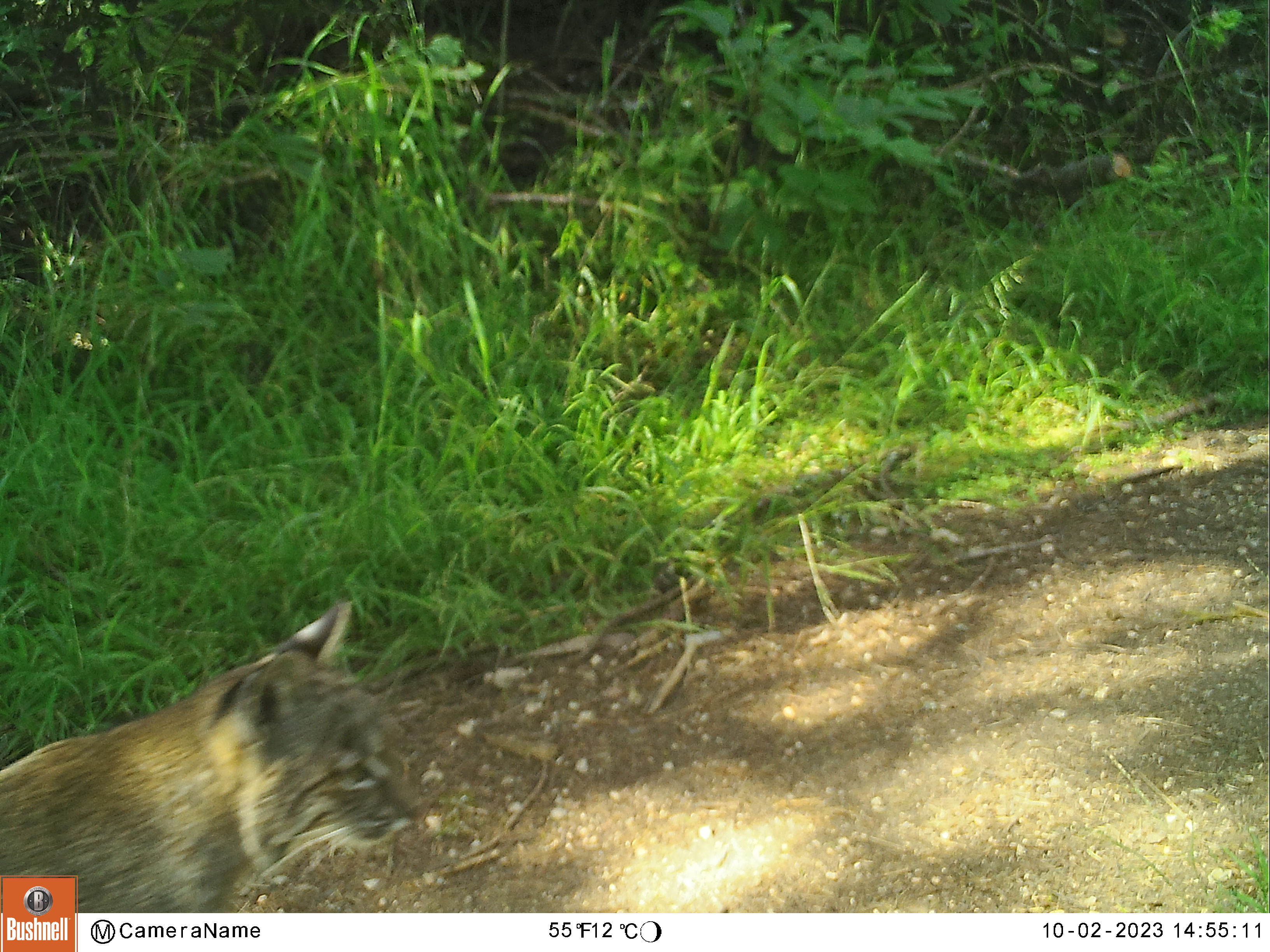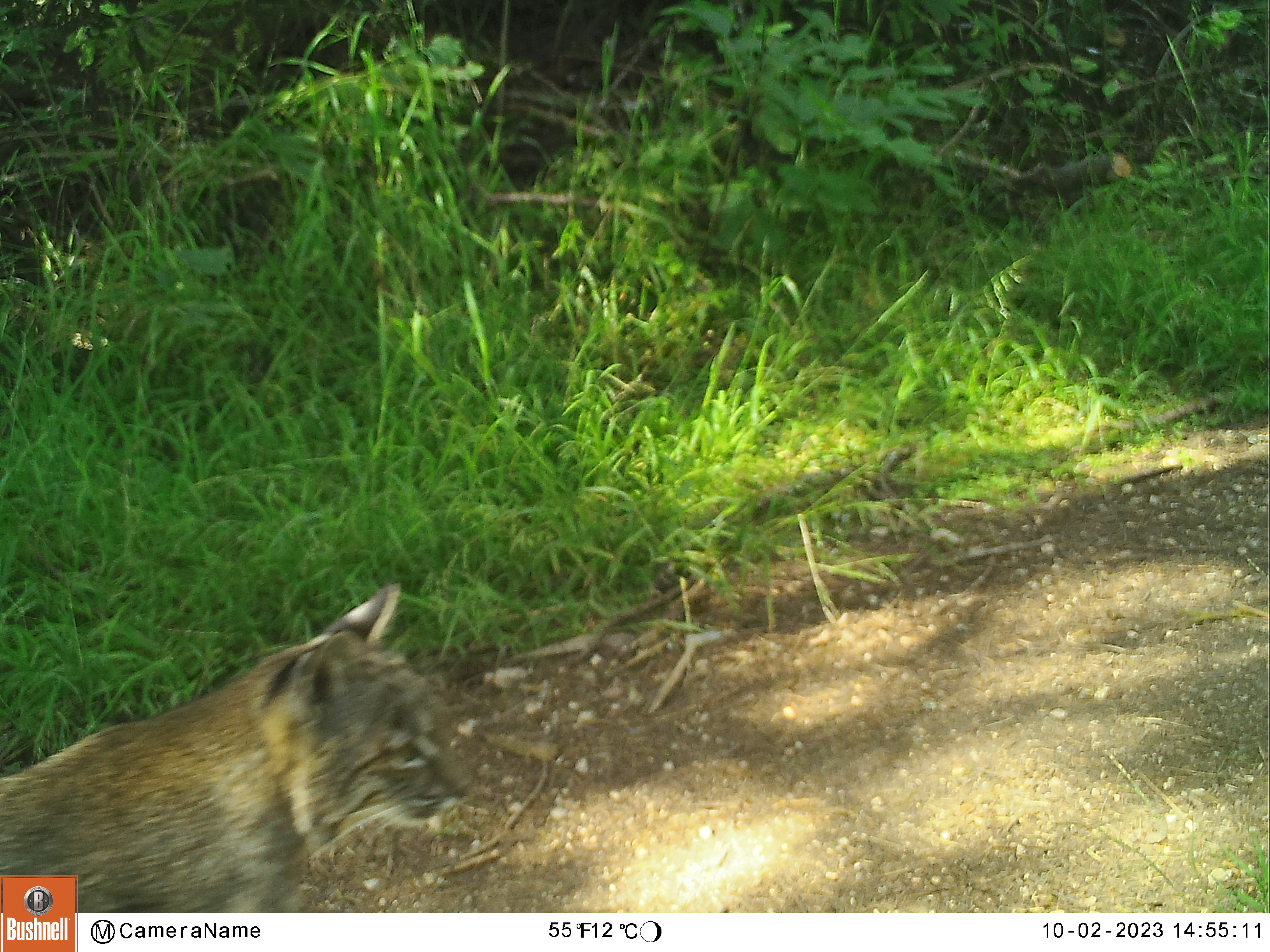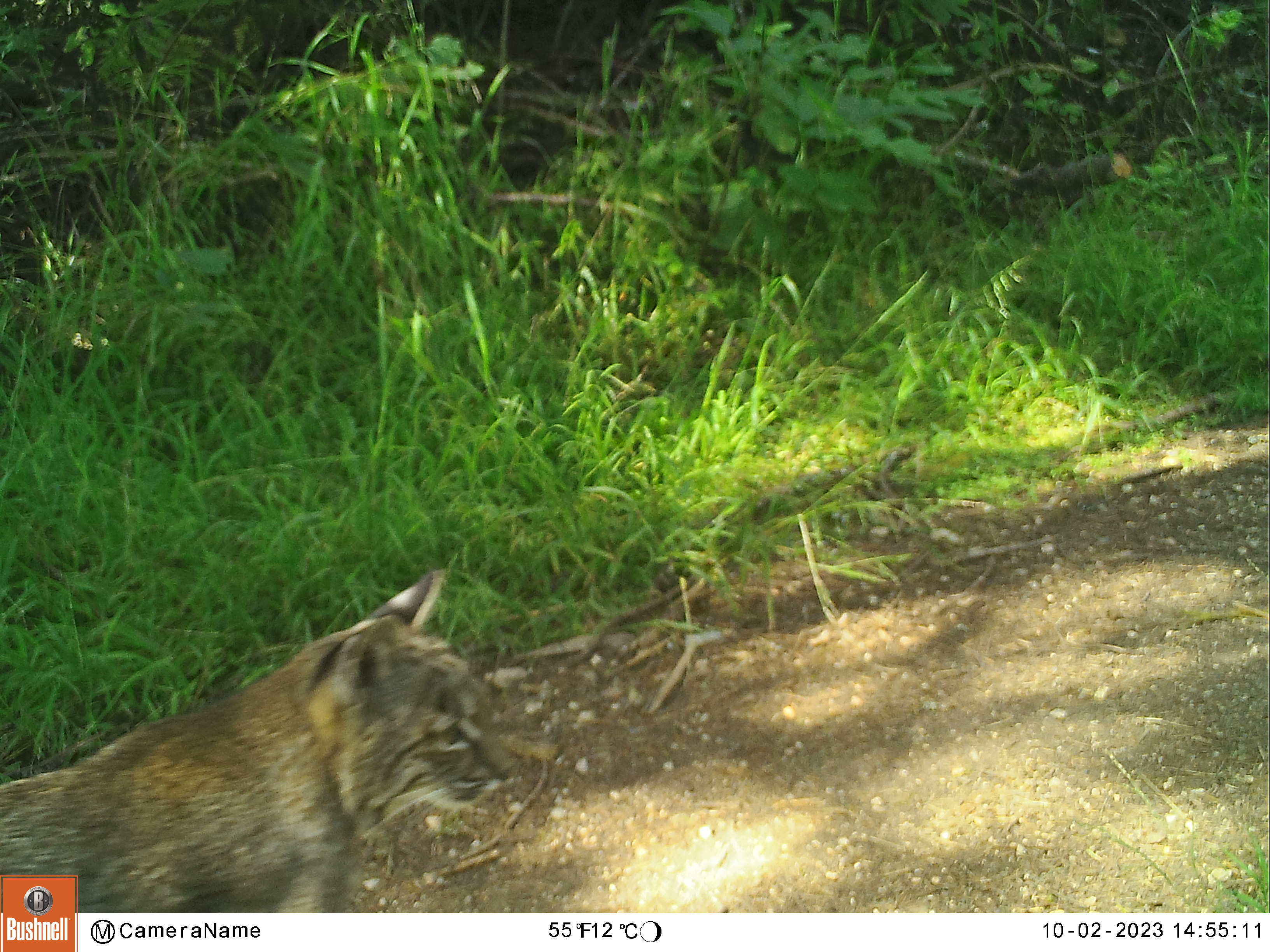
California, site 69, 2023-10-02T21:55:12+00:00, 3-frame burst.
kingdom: Animalia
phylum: Chordata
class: Mammalia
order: Carnivora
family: Felidae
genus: Lynx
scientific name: Lynx rufus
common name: bobcat